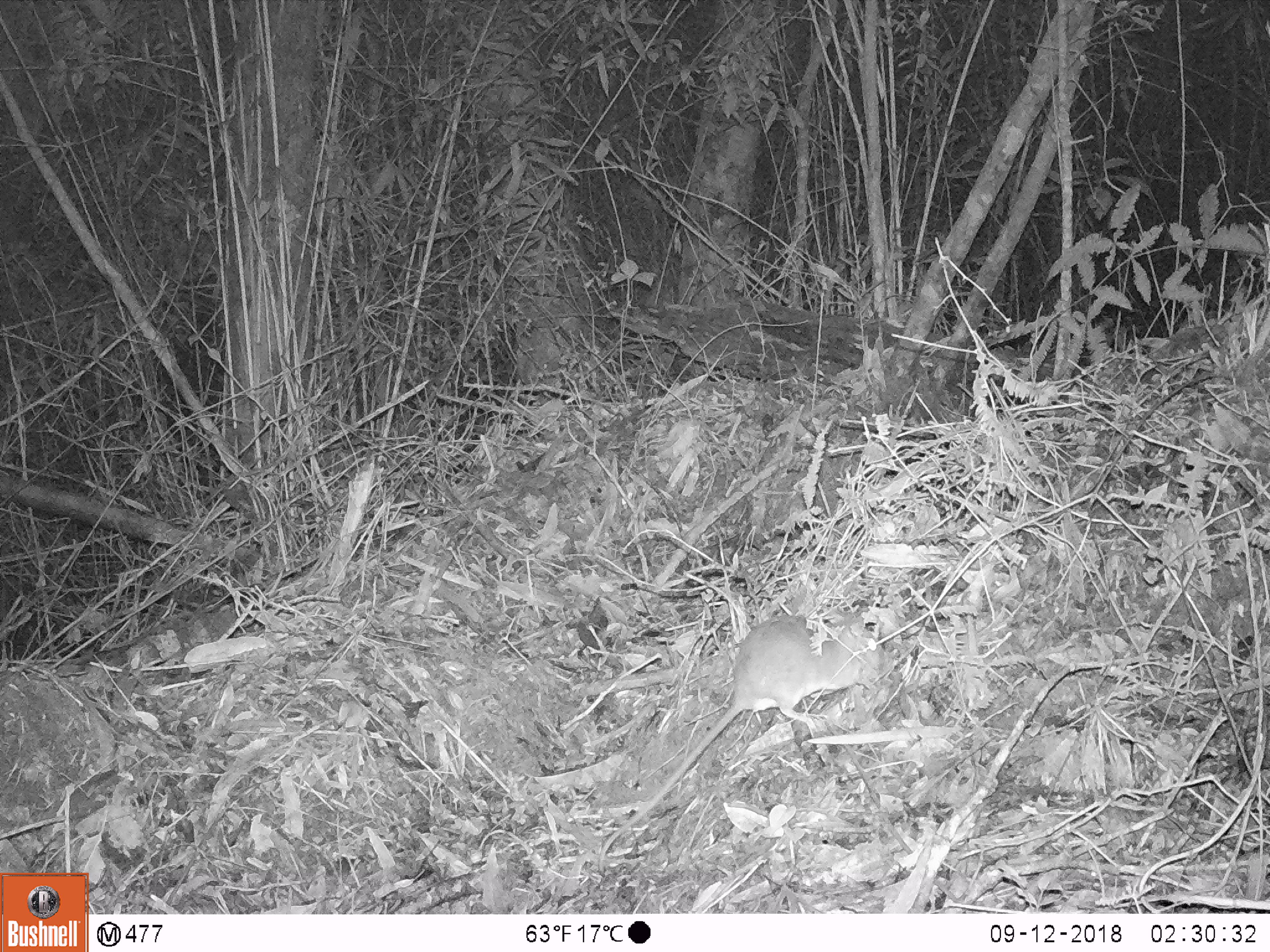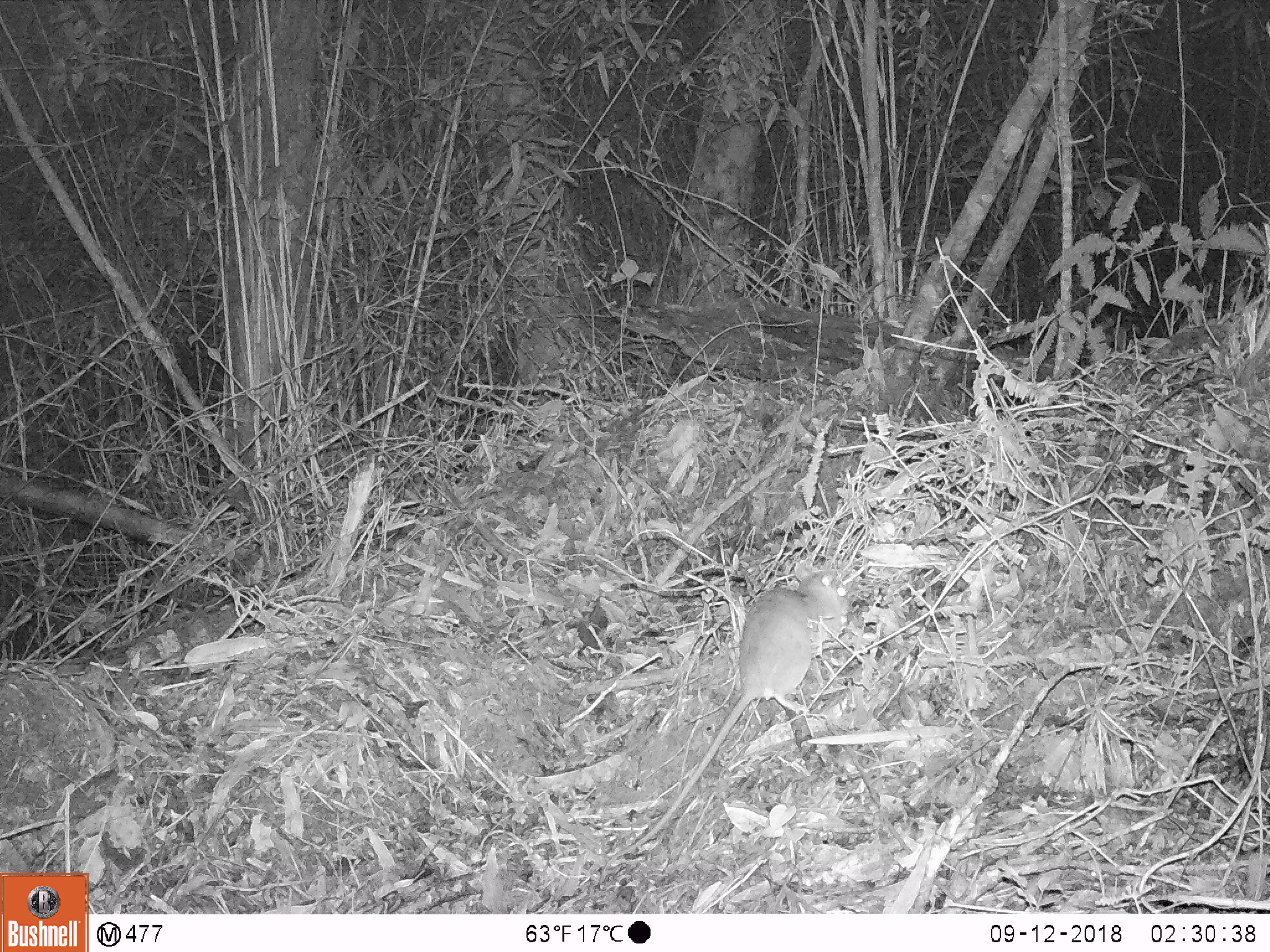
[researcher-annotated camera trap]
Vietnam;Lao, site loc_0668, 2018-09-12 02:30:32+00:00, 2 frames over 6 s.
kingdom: Animalia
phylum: Chordata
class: Mammalia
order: Rodentia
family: Muridae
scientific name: Muridae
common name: old-world mice and rats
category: unidentified murid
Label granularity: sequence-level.